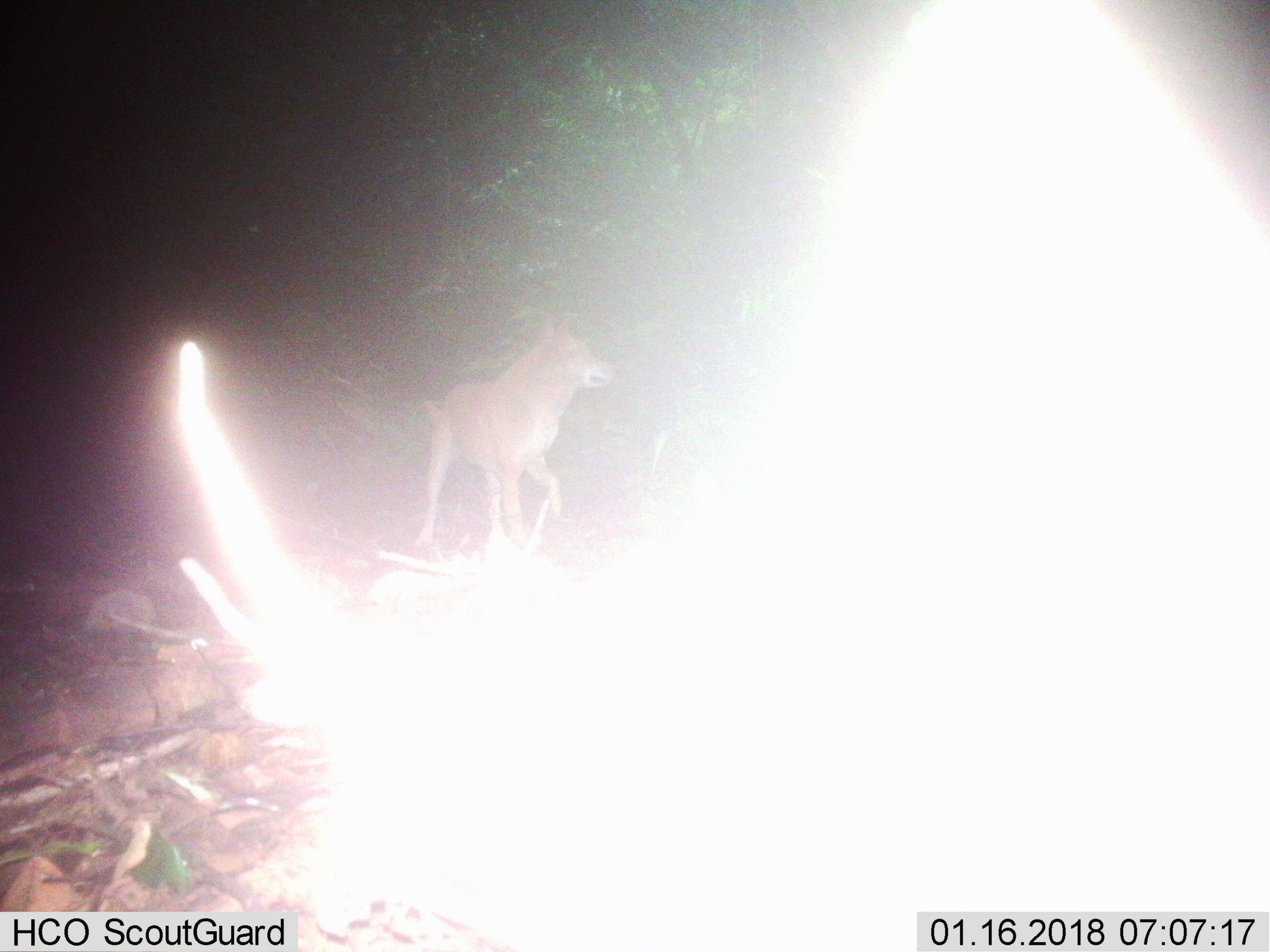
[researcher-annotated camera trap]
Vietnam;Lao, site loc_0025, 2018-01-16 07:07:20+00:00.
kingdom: Animalia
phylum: Chordata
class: Mammalia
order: Carnivora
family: Canidae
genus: Canis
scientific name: Canis familiaris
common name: domestic dog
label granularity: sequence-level